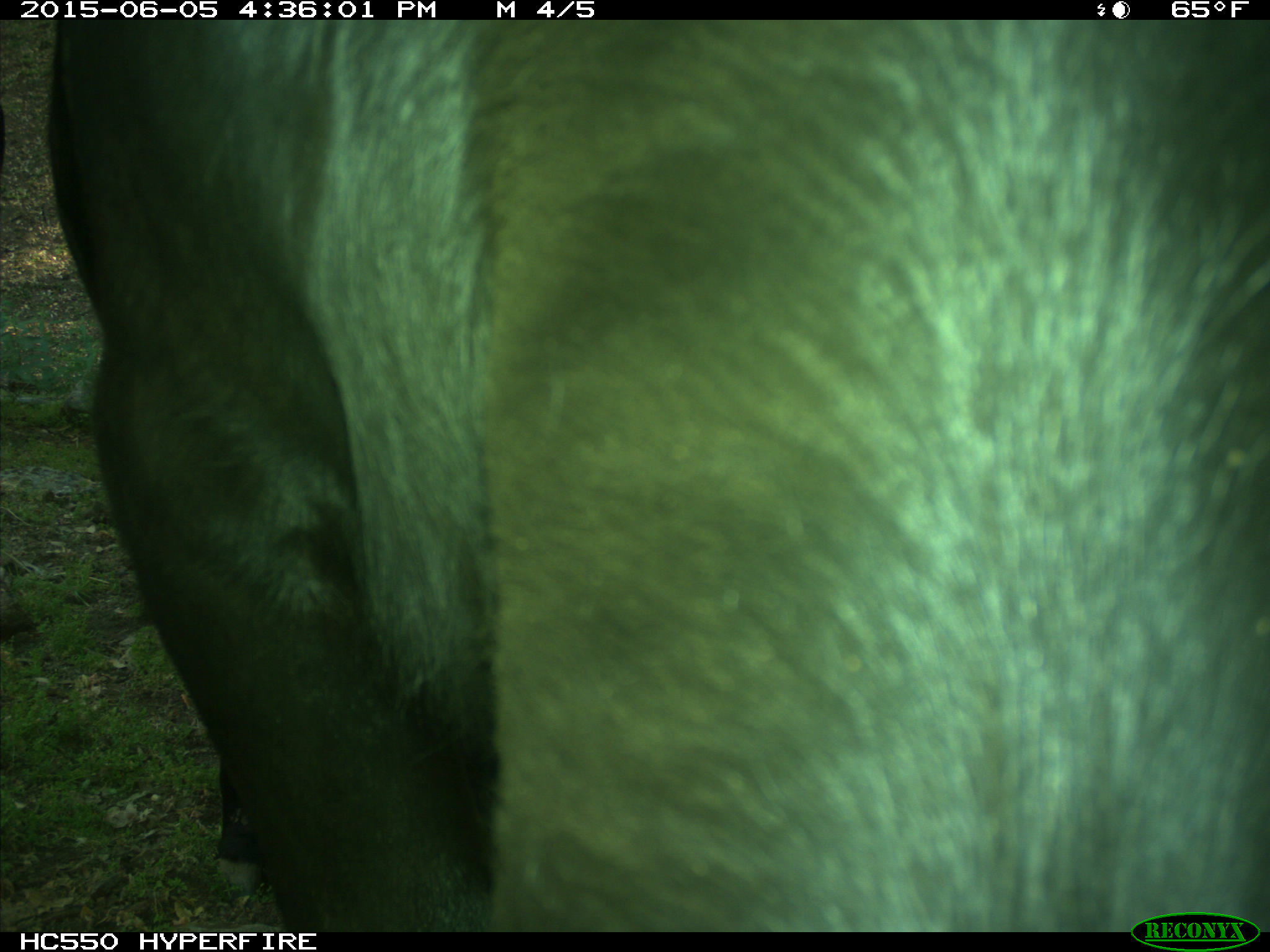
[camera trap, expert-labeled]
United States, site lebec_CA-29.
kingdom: Animalia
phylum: Chordata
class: Mammalia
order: Artiodactyla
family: Bovidae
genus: Bos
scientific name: Bos taurus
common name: domestic cow